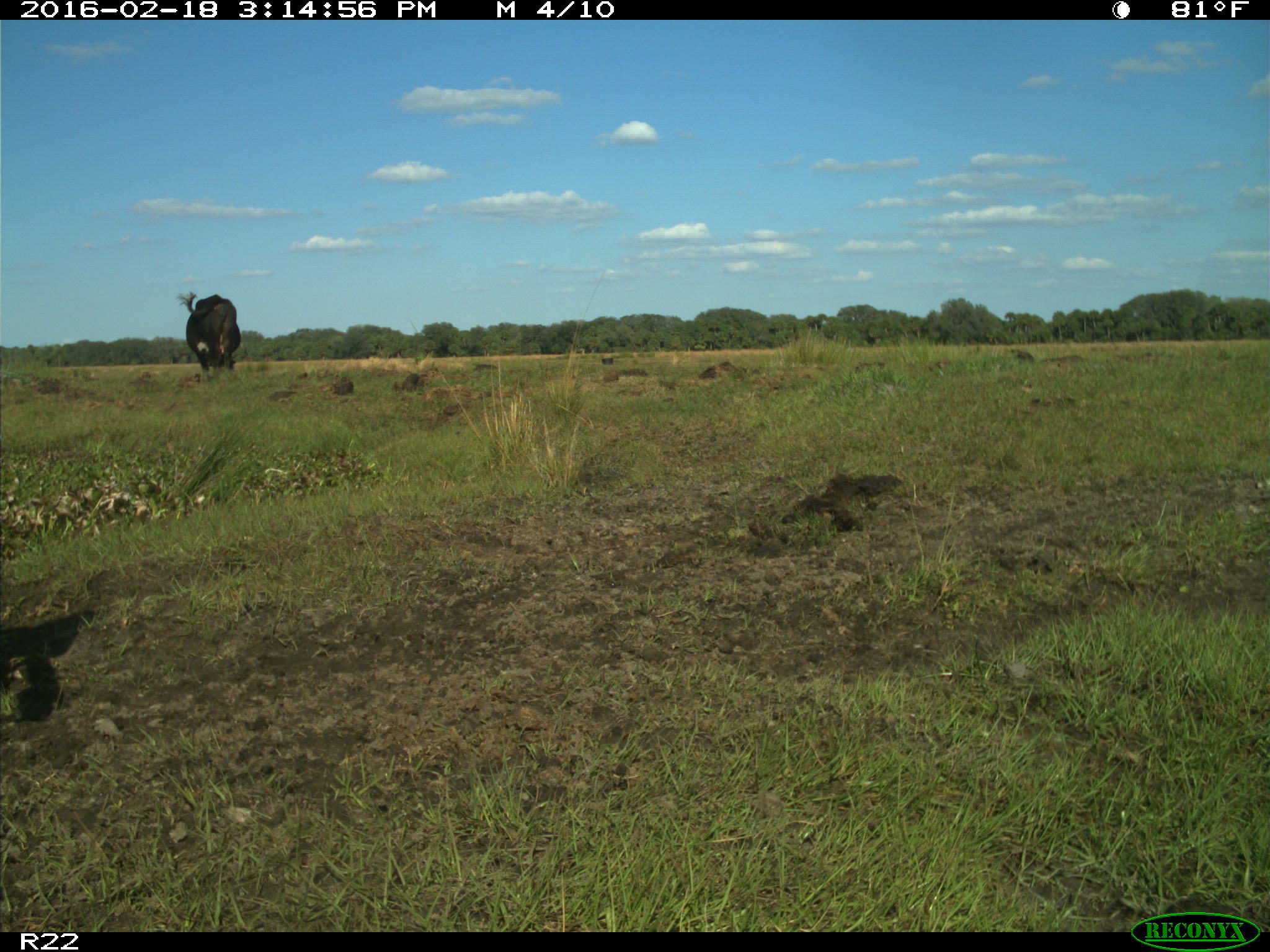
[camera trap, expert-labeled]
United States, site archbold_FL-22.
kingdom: Animalia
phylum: Chordata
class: Mammalia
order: Artiodactyla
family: Bovidae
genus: Bos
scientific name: Bos taurus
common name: domestic cow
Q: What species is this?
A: Bos taurus (domestic cow).